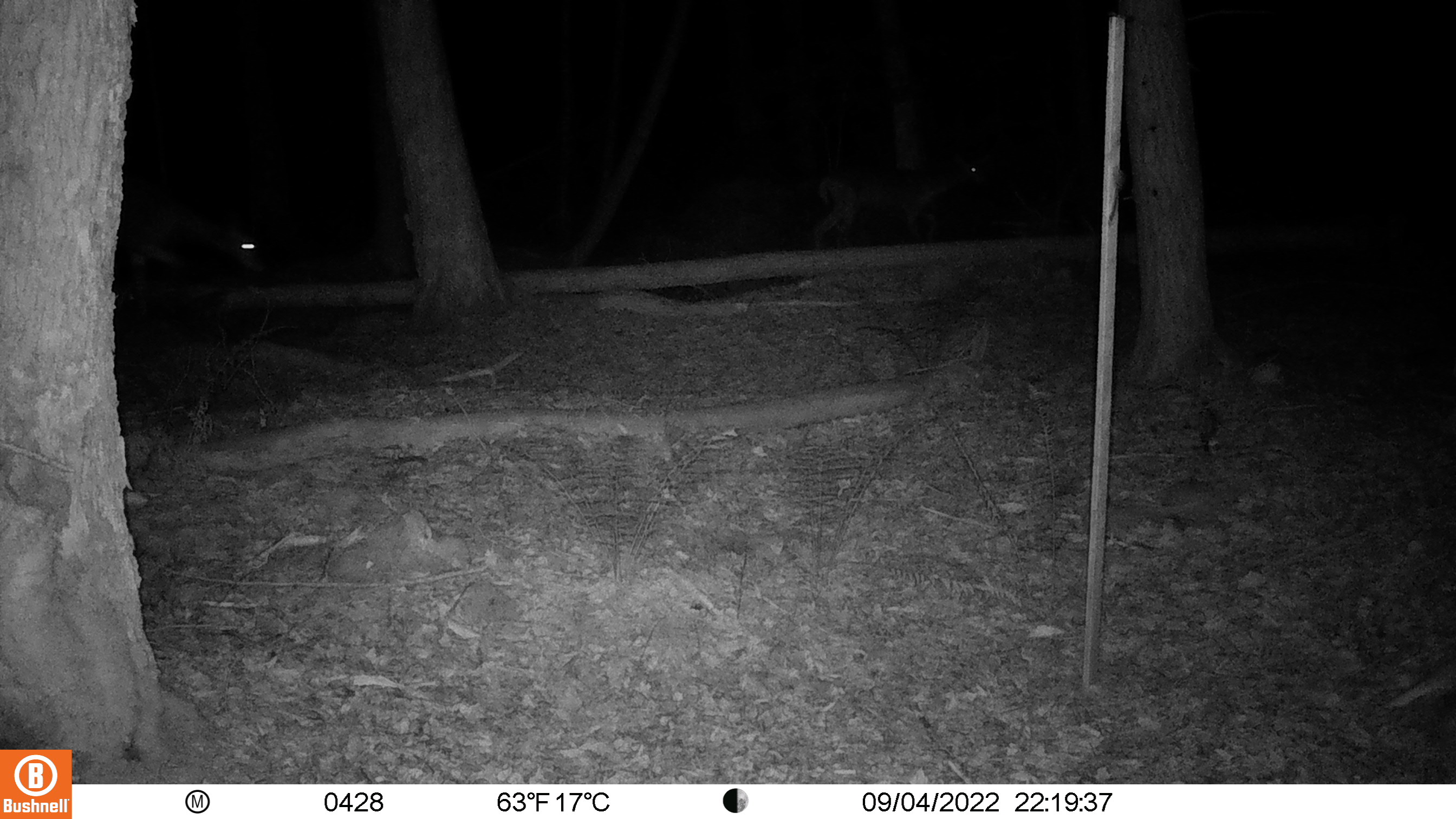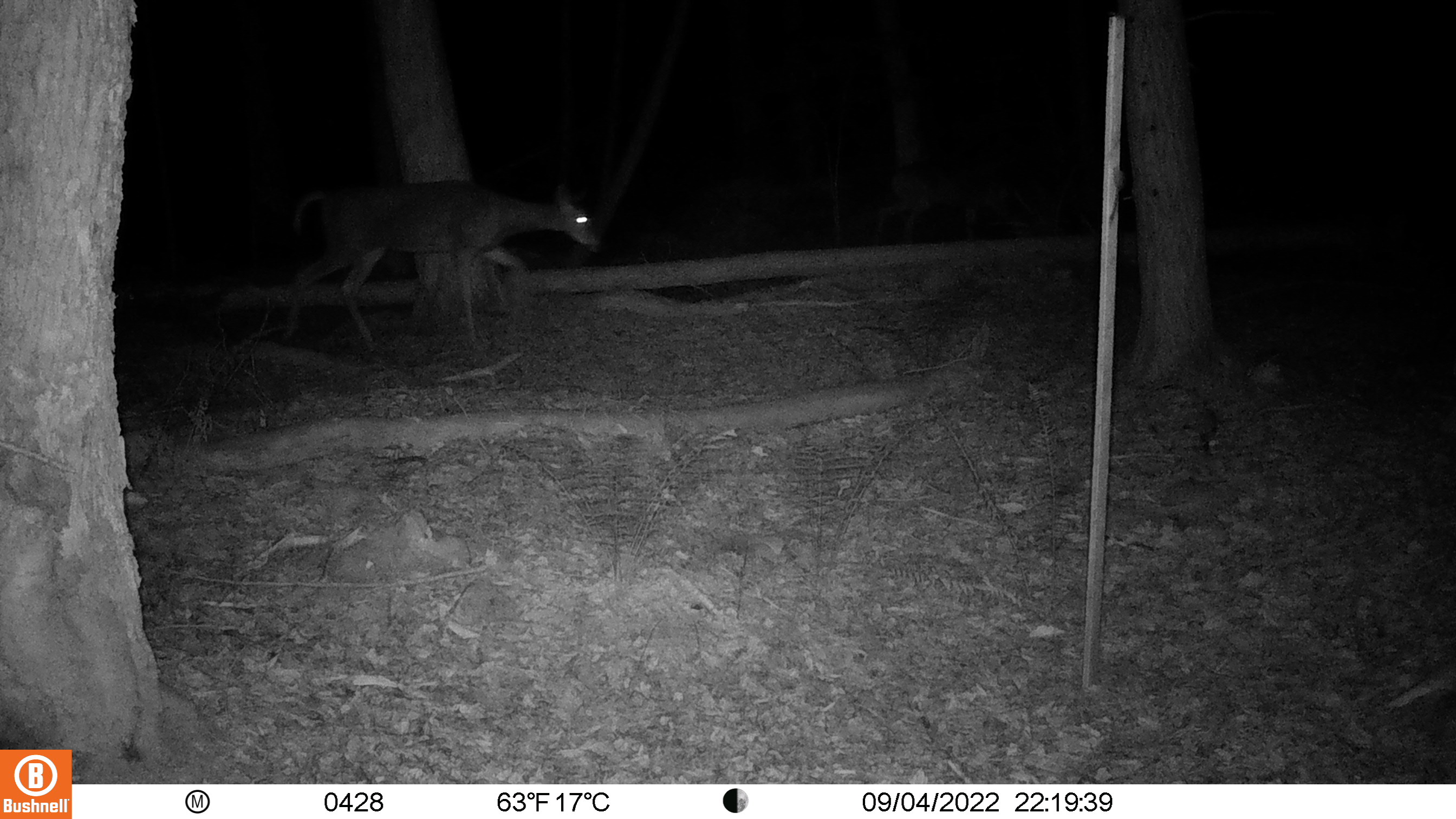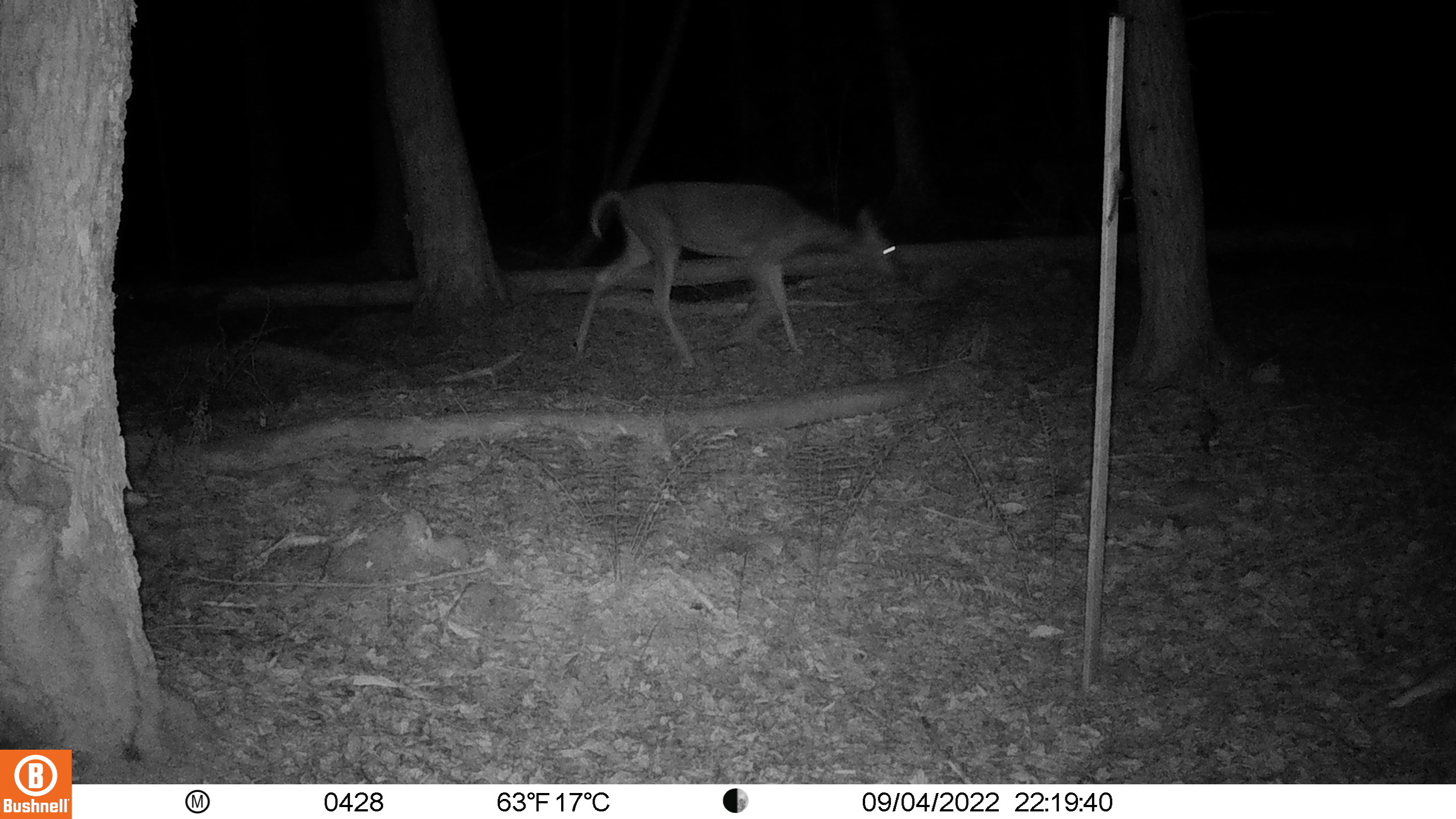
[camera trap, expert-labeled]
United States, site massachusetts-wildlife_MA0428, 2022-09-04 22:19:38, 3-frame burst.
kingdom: Animalia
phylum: Chordata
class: Mammalia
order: Artiodactyla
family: Cervidae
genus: Odocoileus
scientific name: Odocoileus virginianus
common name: white-tailed deer